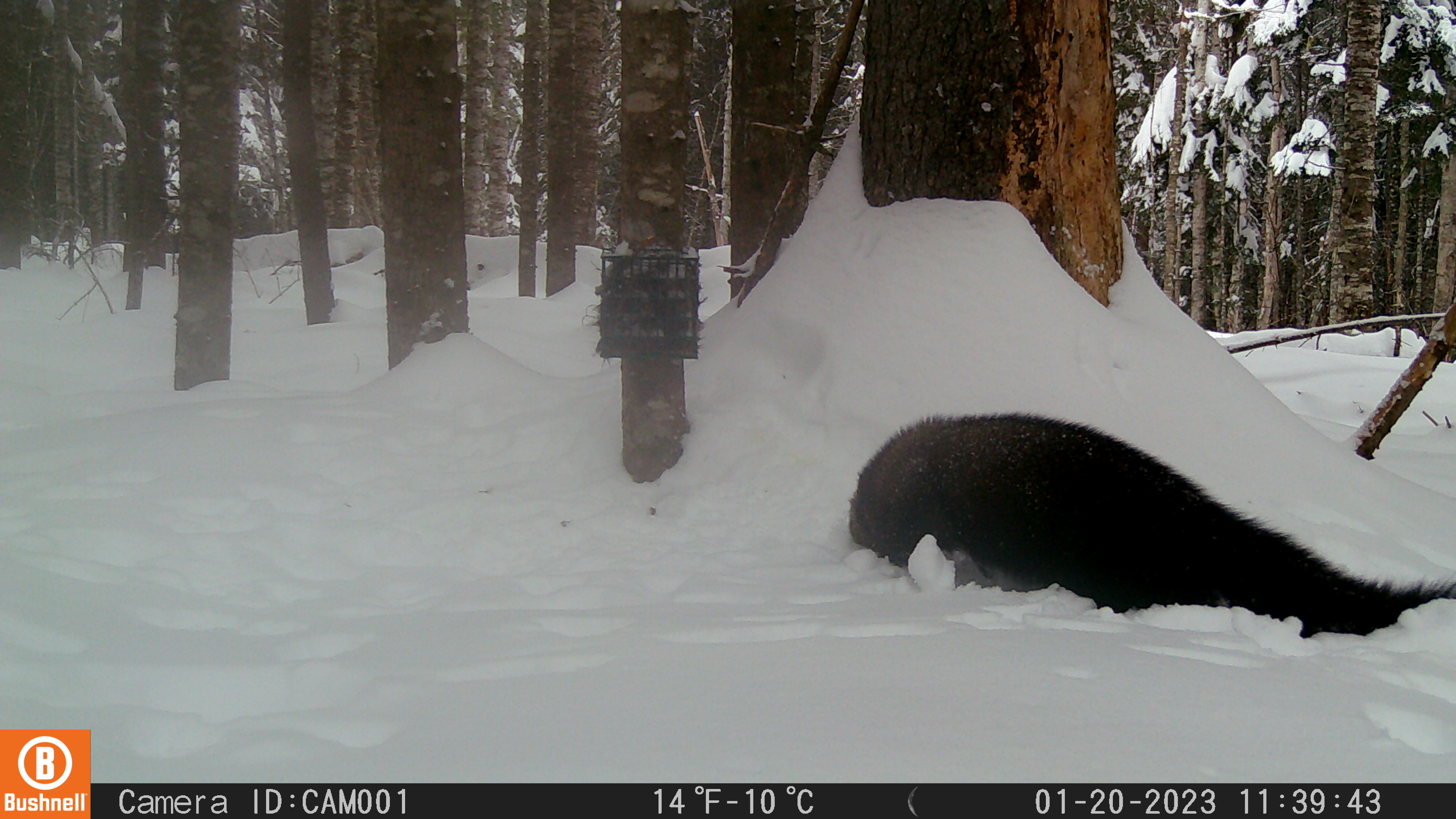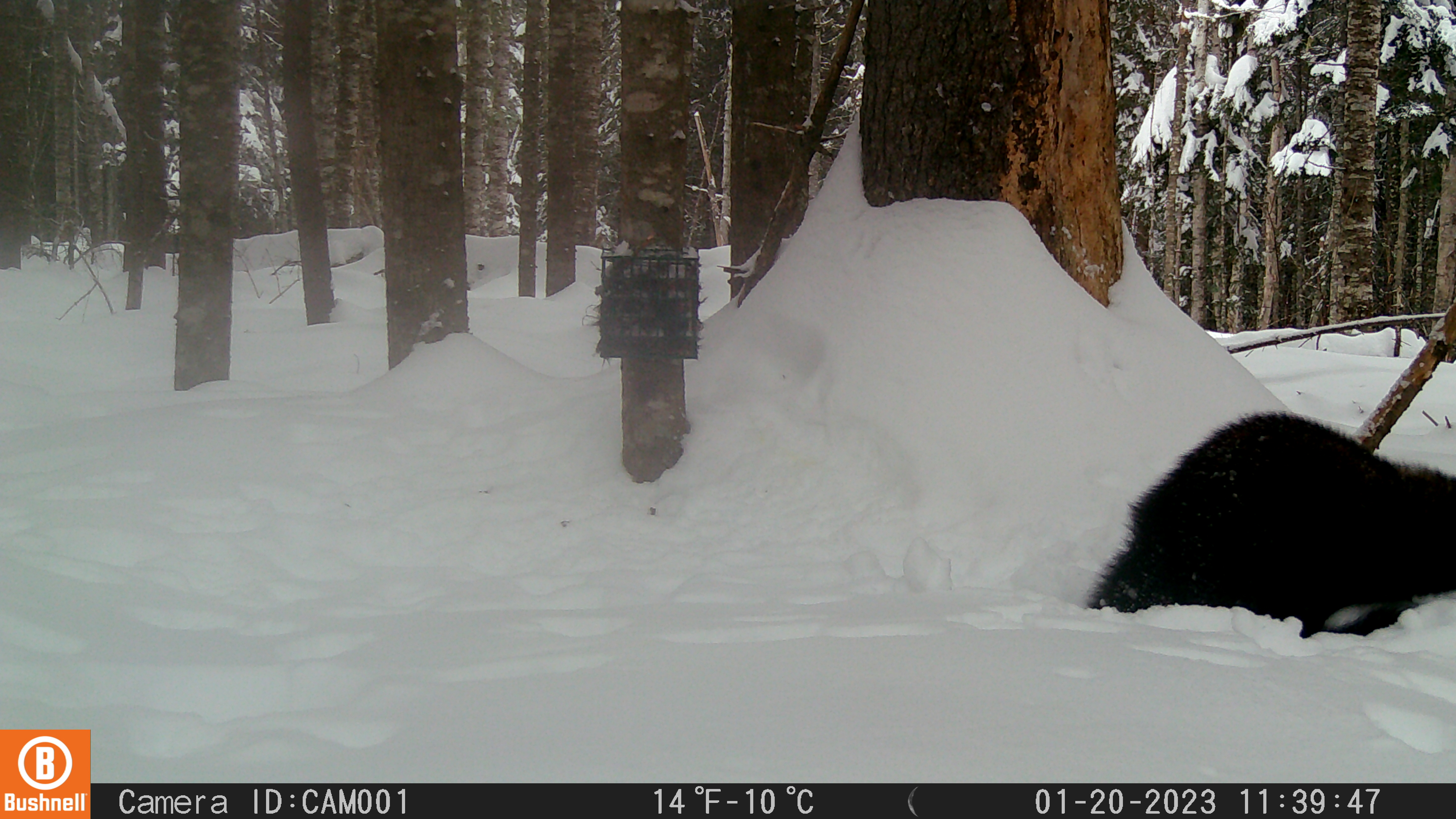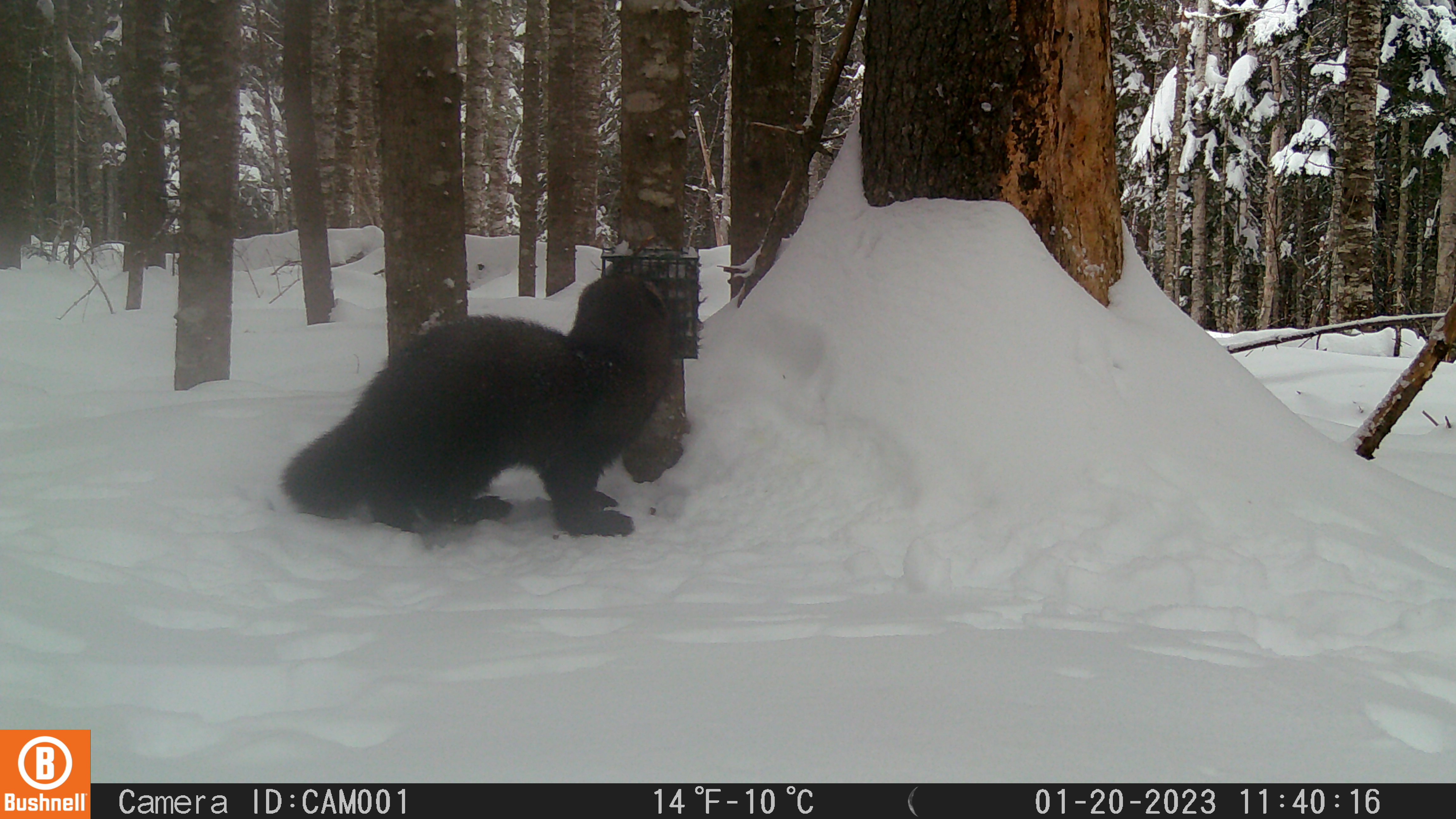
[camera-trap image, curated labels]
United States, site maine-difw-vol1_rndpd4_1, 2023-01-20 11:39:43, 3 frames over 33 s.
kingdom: Animalia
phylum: Chordata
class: Mammalia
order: Carnivora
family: Mustelidae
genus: Pekania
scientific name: Pekania pennanti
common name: fisher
Fisher (Pekania pennanti).